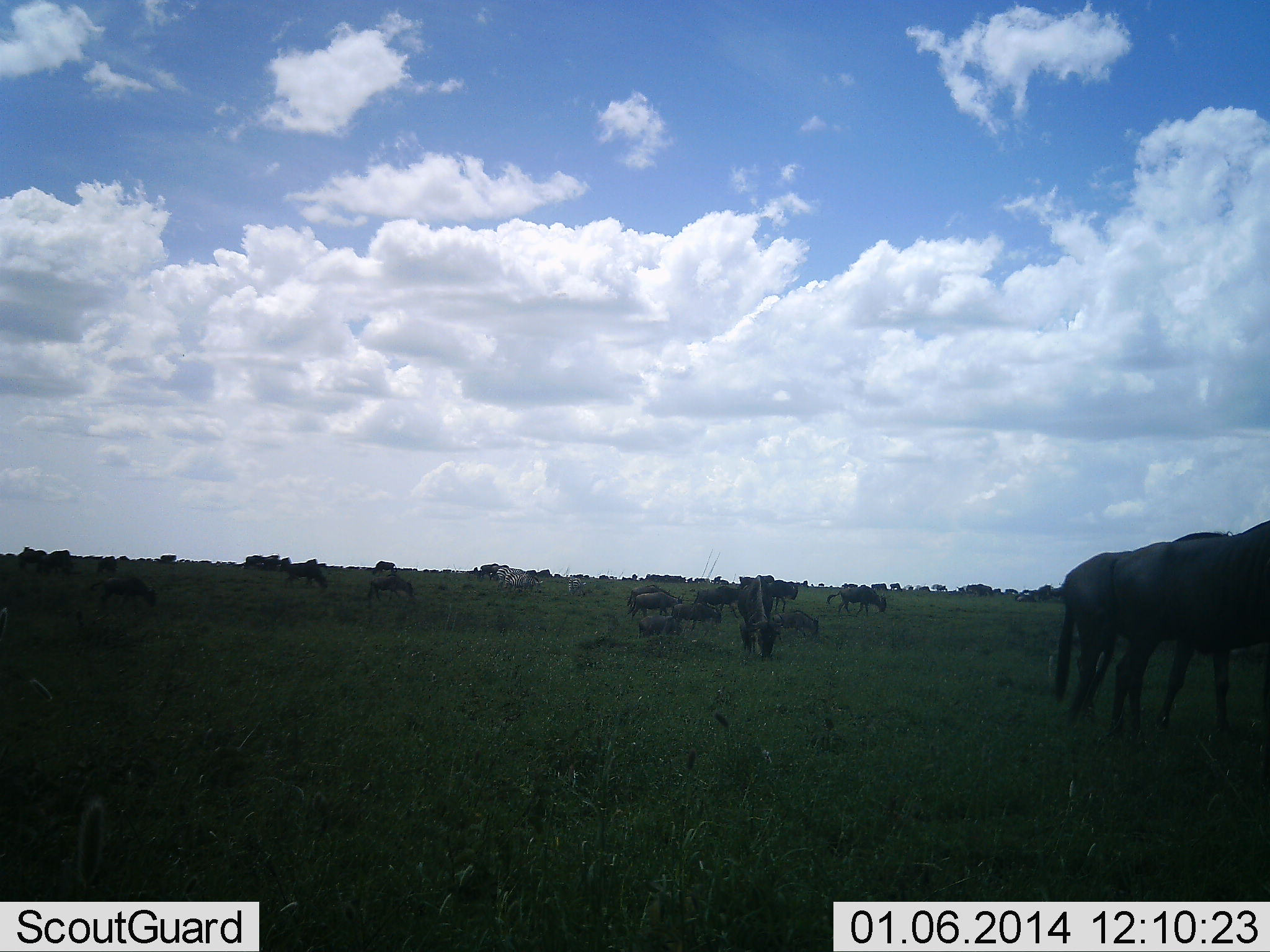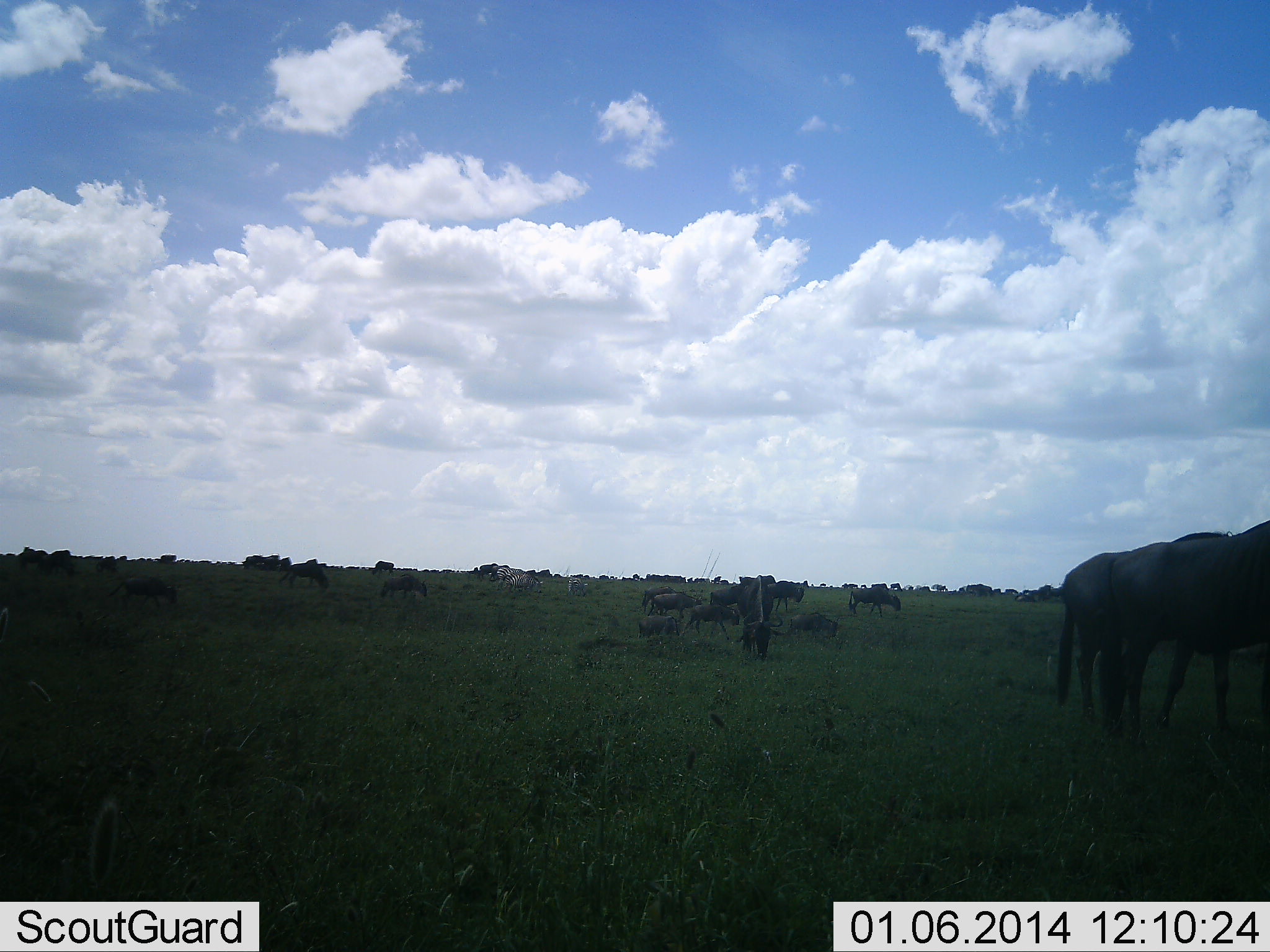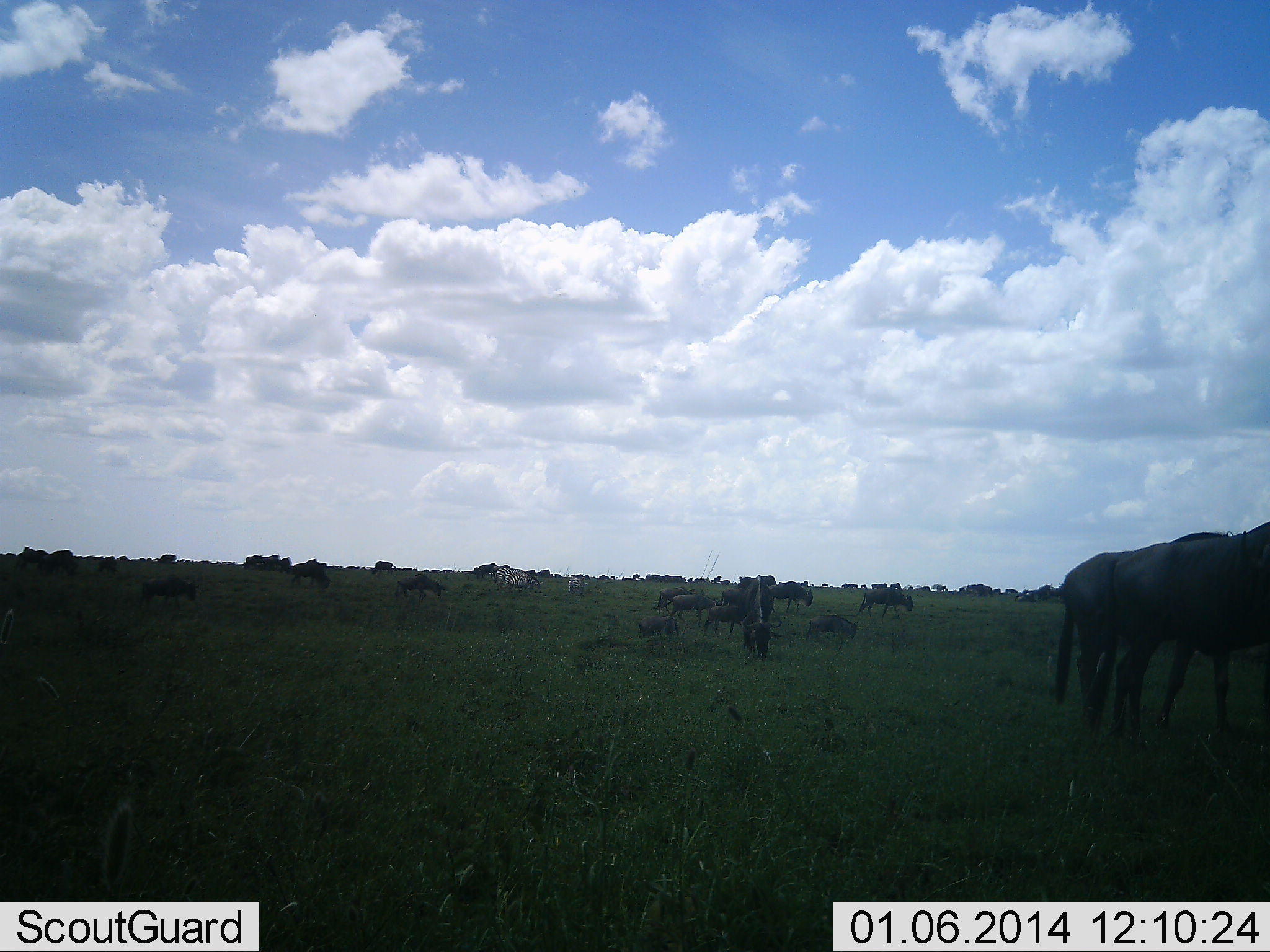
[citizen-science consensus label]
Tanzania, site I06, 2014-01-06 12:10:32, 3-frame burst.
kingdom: Animalia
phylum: Chordata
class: Mammalia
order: Artiodactyla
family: Bovidae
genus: Connochaetes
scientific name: Connochaetes taurinus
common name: blue wildebeest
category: wildebeest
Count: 11-50.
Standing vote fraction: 55%.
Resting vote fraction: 0%.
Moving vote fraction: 100%.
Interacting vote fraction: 0%.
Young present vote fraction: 9%.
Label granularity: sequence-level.